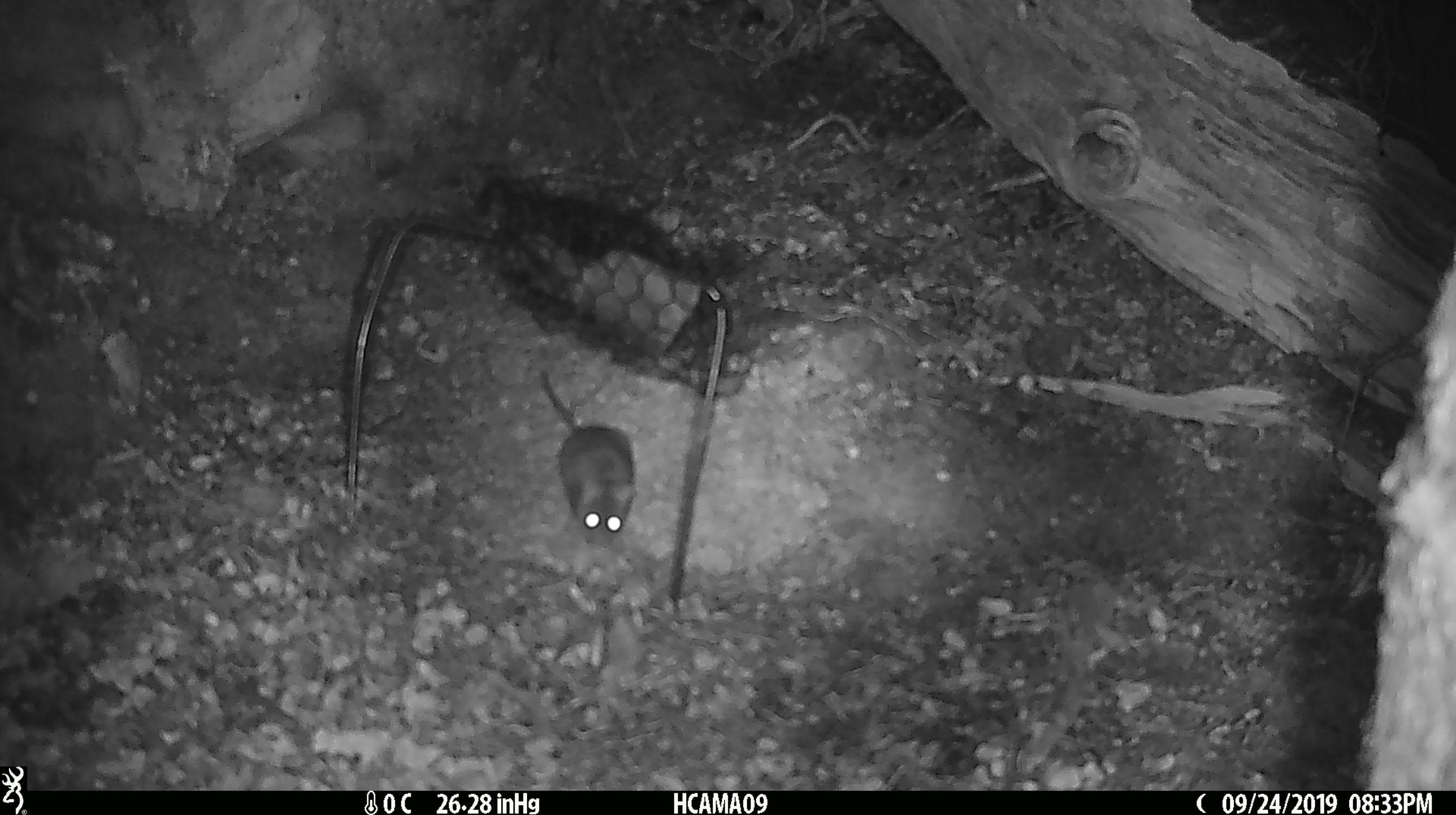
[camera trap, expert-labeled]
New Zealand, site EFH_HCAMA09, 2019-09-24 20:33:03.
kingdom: Animalia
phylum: Chordata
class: Mammalia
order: Rodentia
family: Muridae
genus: Mus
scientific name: Mus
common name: mouse